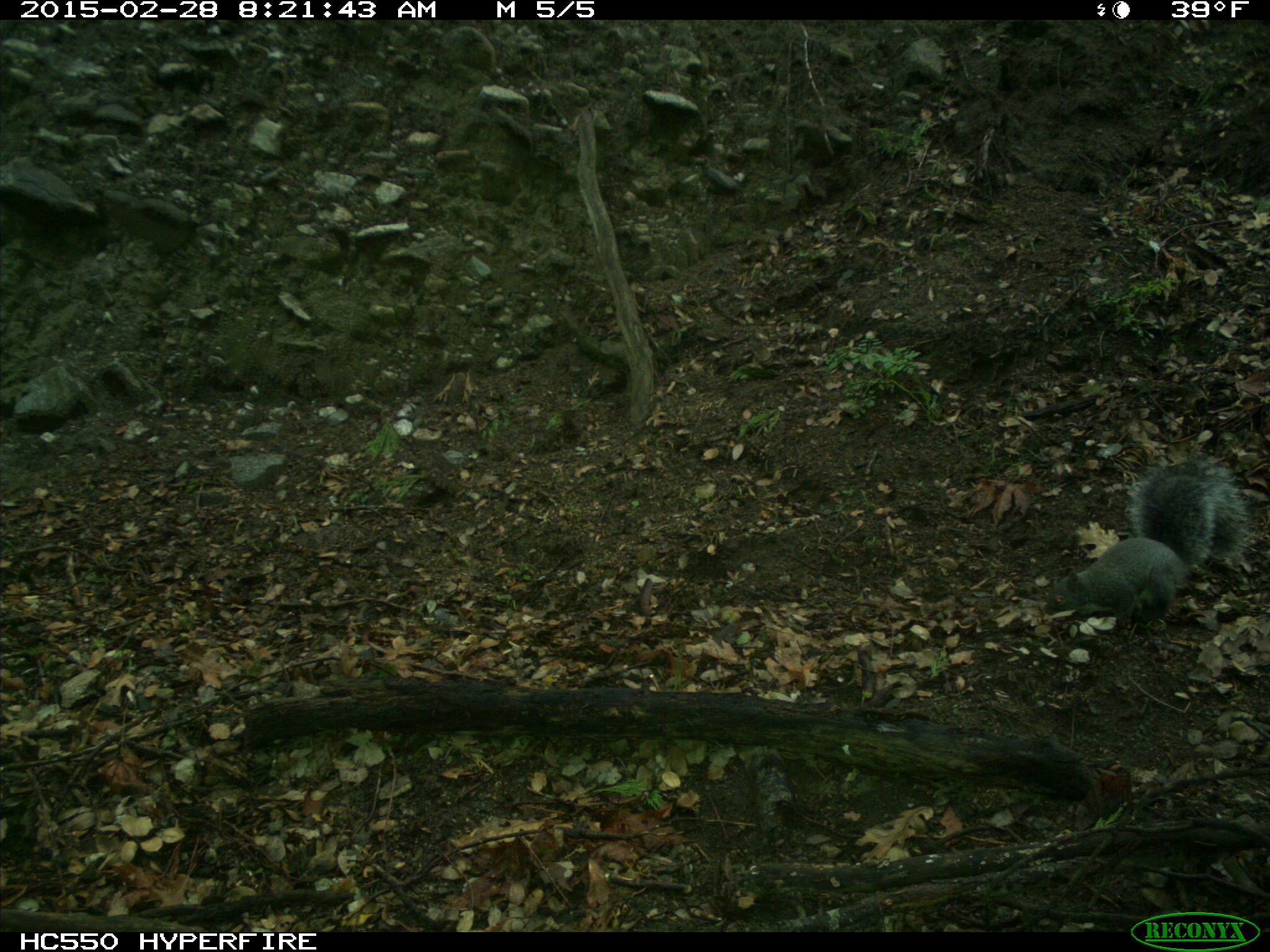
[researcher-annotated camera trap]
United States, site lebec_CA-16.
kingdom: Animalia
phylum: Chordata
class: Mammalia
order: Rodentia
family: Sciuridae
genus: Sciurus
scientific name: Sciurus carolinensis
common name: eastern gray squirrel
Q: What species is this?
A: Sciurus carolinensis (eastern gray squirrel).